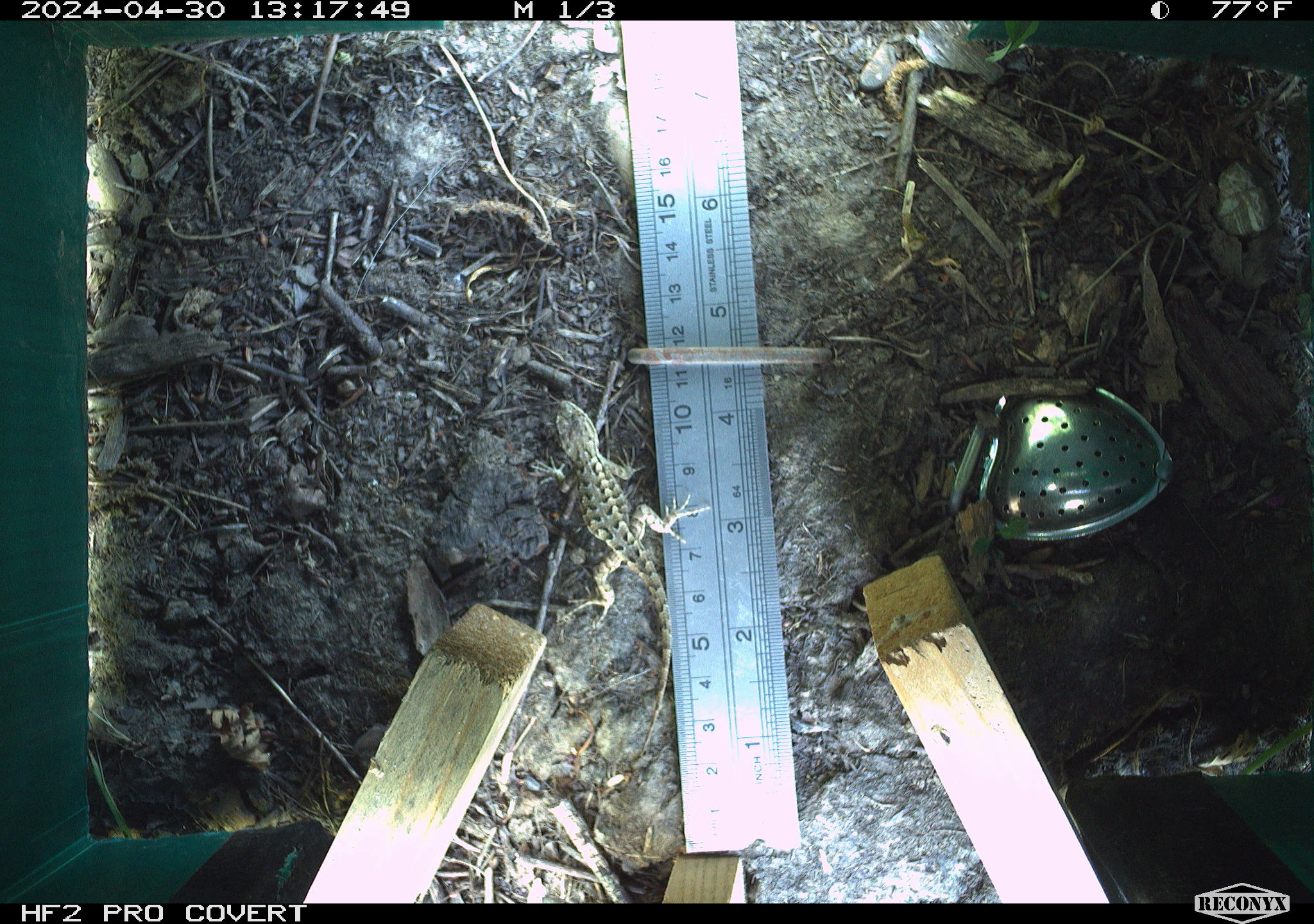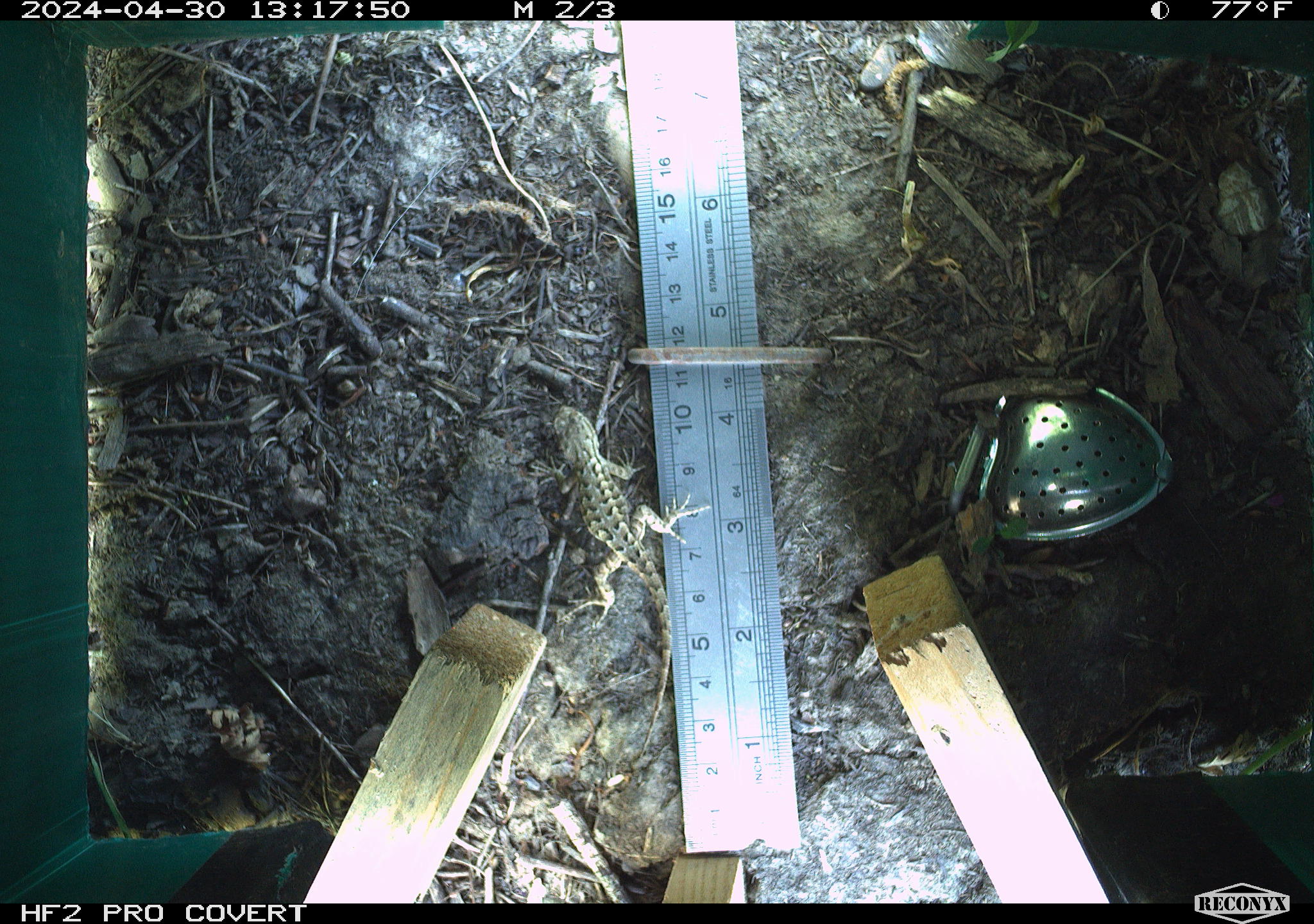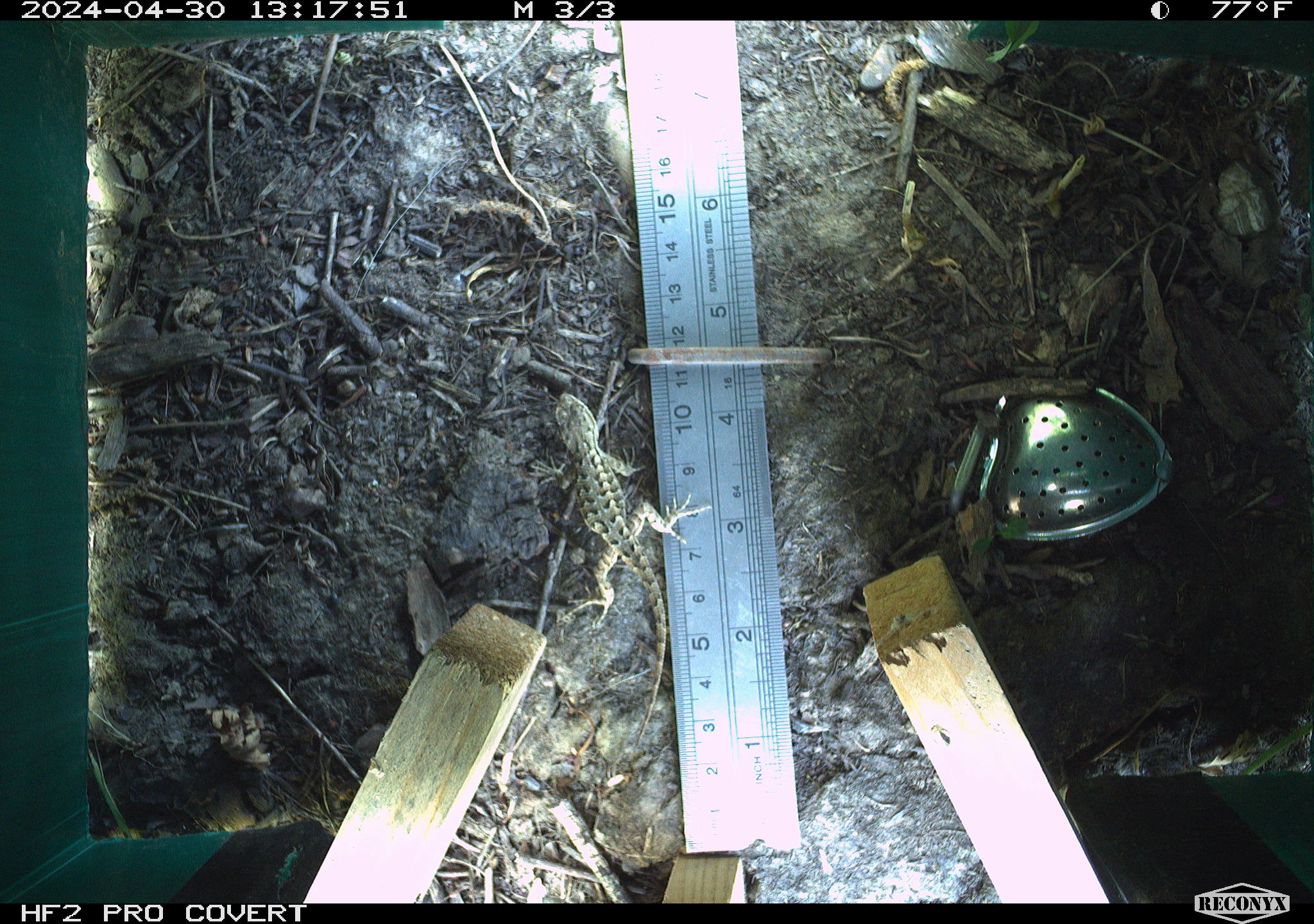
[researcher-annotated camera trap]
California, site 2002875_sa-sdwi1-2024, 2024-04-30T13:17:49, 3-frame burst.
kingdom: Animalia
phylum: Chordata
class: Reptilia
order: Squamata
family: Phrynosomatidae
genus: Sceloporus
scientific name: Sceloporus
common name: spiny lizards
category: sceloporus species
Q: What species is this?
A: Sceloporus species (spiny lizards) (Sceloporus).